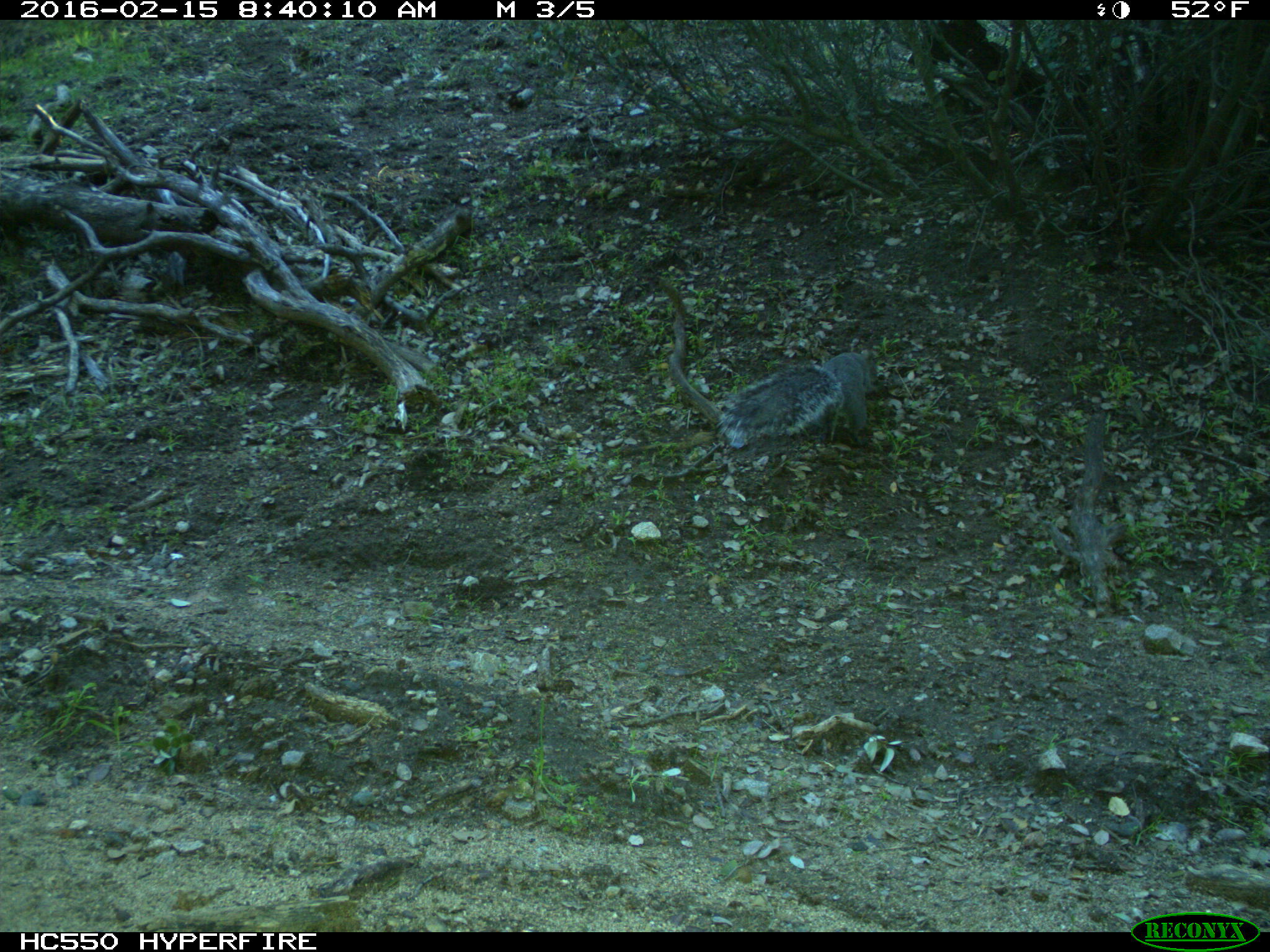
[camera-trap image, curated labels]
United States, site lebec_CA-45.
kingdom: Animalia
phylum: Chordata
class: Mammalia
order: Rodentia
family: Sciuridae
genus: Sciurus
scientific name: Sciurus carolinensis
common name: eastern gray squirrel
Sciurus carolinensis (eastern gray squirrel).